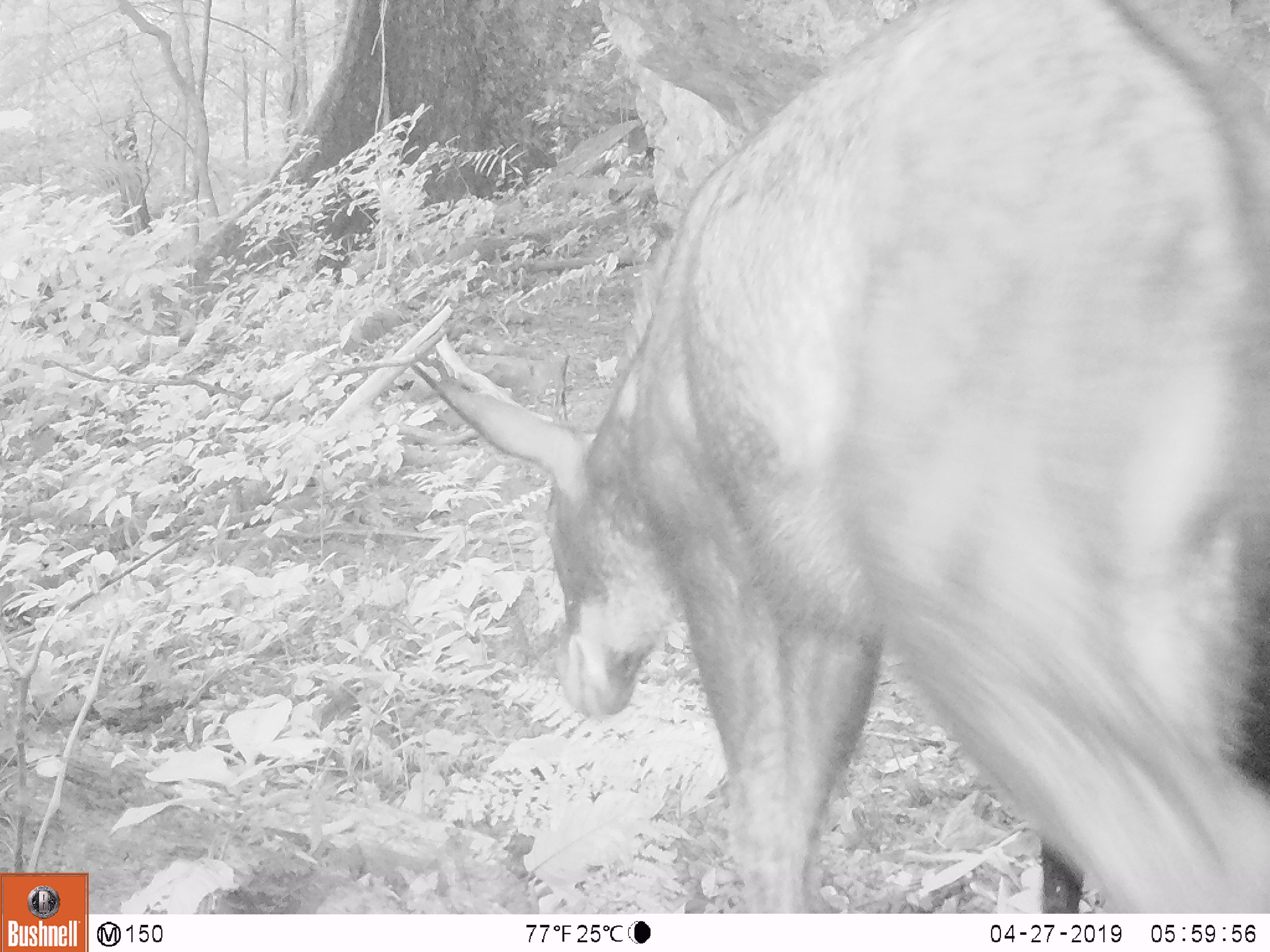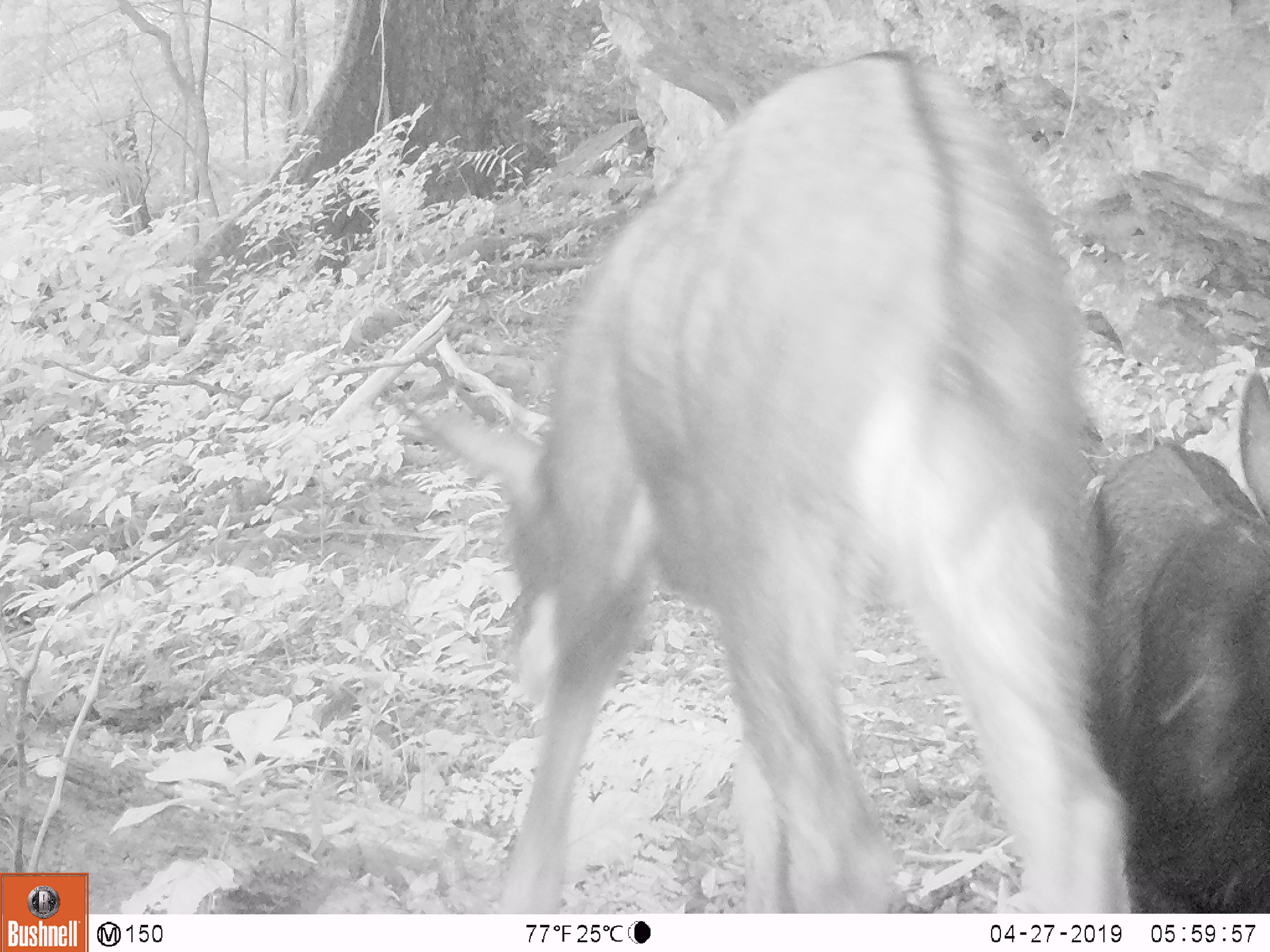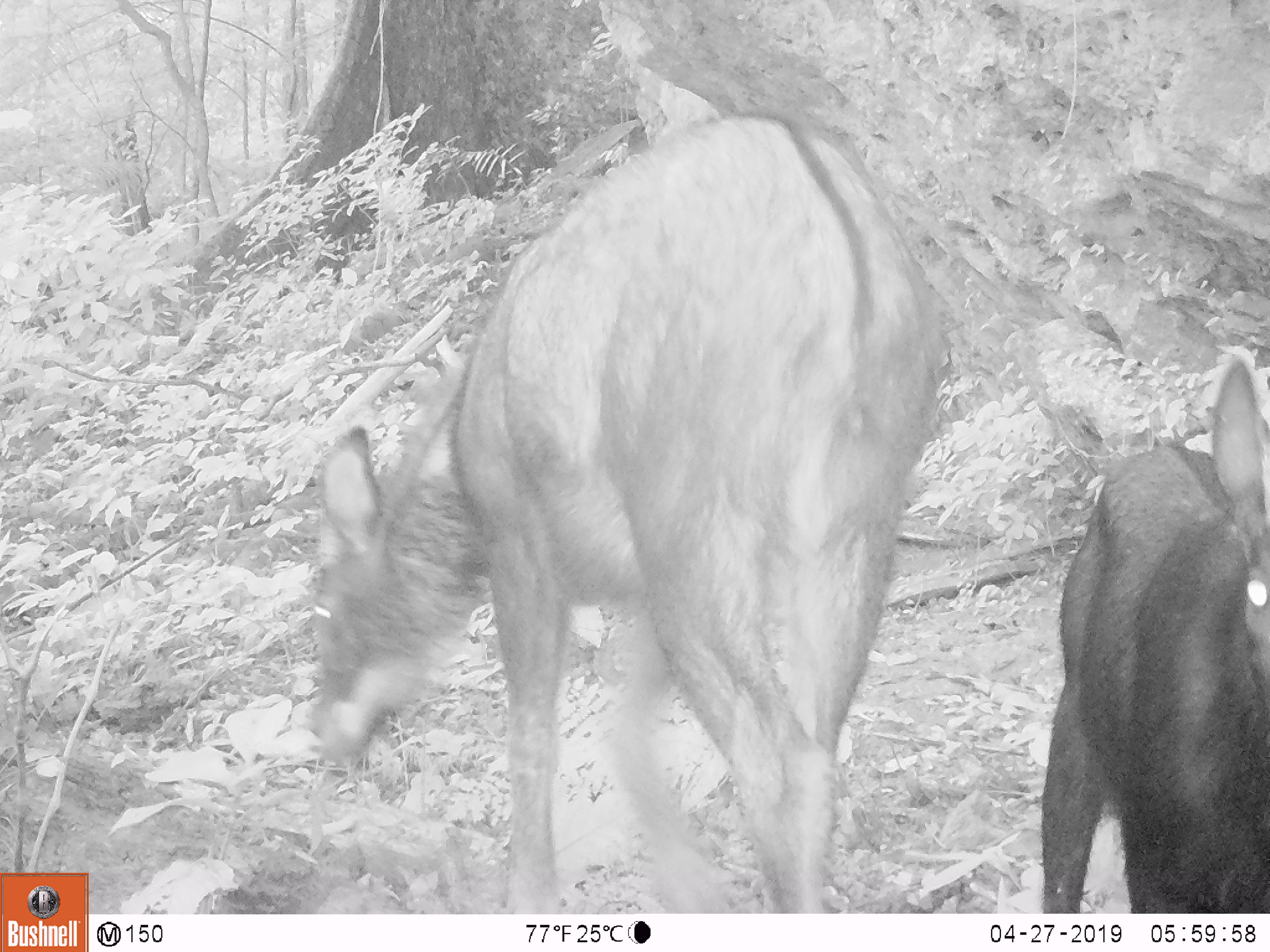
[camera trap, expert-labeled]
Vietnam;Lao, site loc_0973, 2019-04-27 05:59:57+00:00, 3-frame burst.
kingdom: Animalia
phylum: Chordata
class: Mammalia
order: Artiodactyla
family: Bovidae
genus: Capricornis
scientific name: Capricornis sumatraensis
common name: chinese serow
Chinese serow (Capricornis sumatraensis). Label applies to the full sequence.